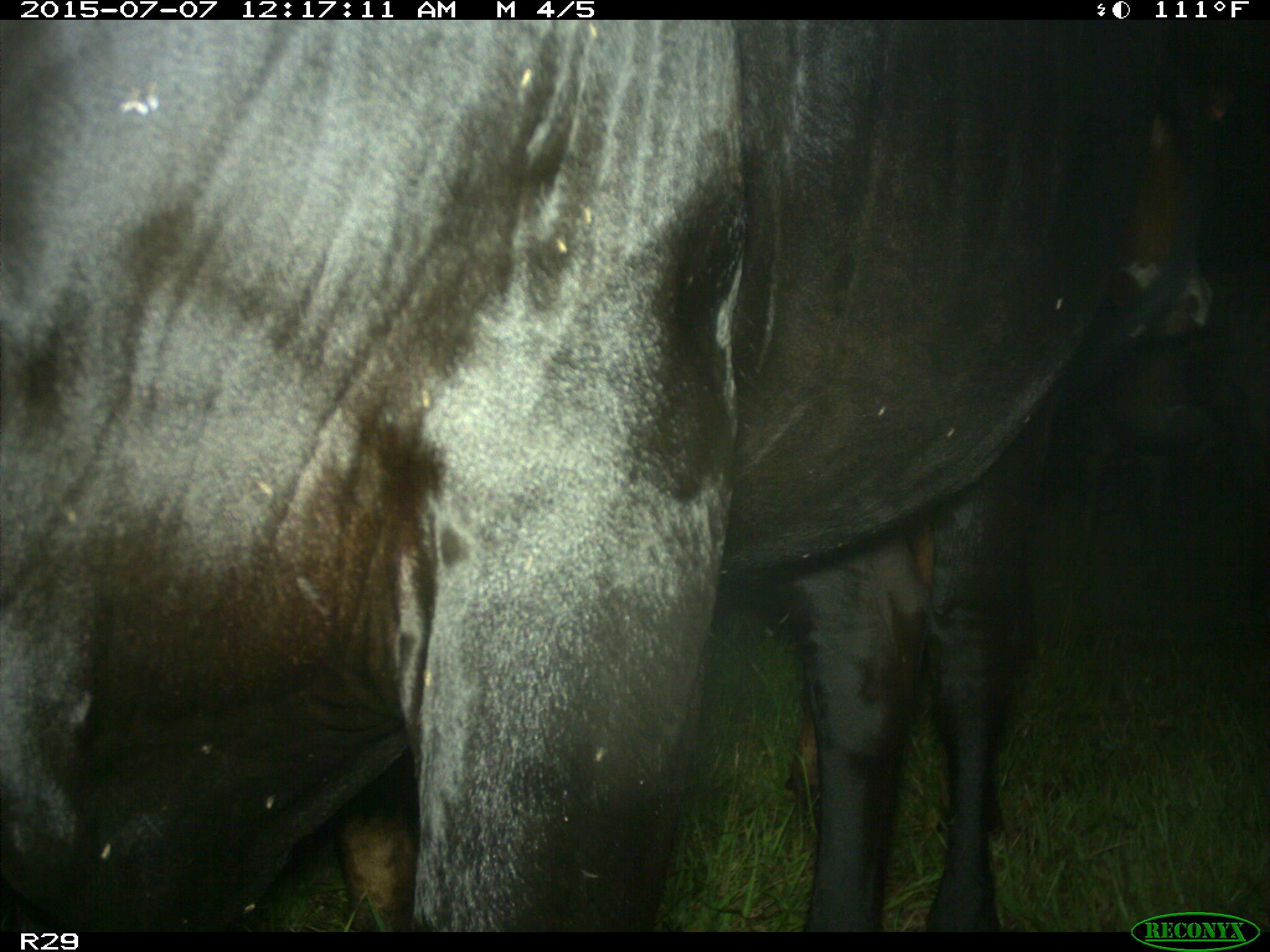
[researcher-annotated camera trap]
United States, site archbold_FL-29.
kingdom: Animalia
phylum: Chordata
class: Mammalia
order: Artiodactyla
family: Bovidae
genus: Bos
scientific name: Bos taurus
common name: domestic cow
Bos taurus (domestic cow).